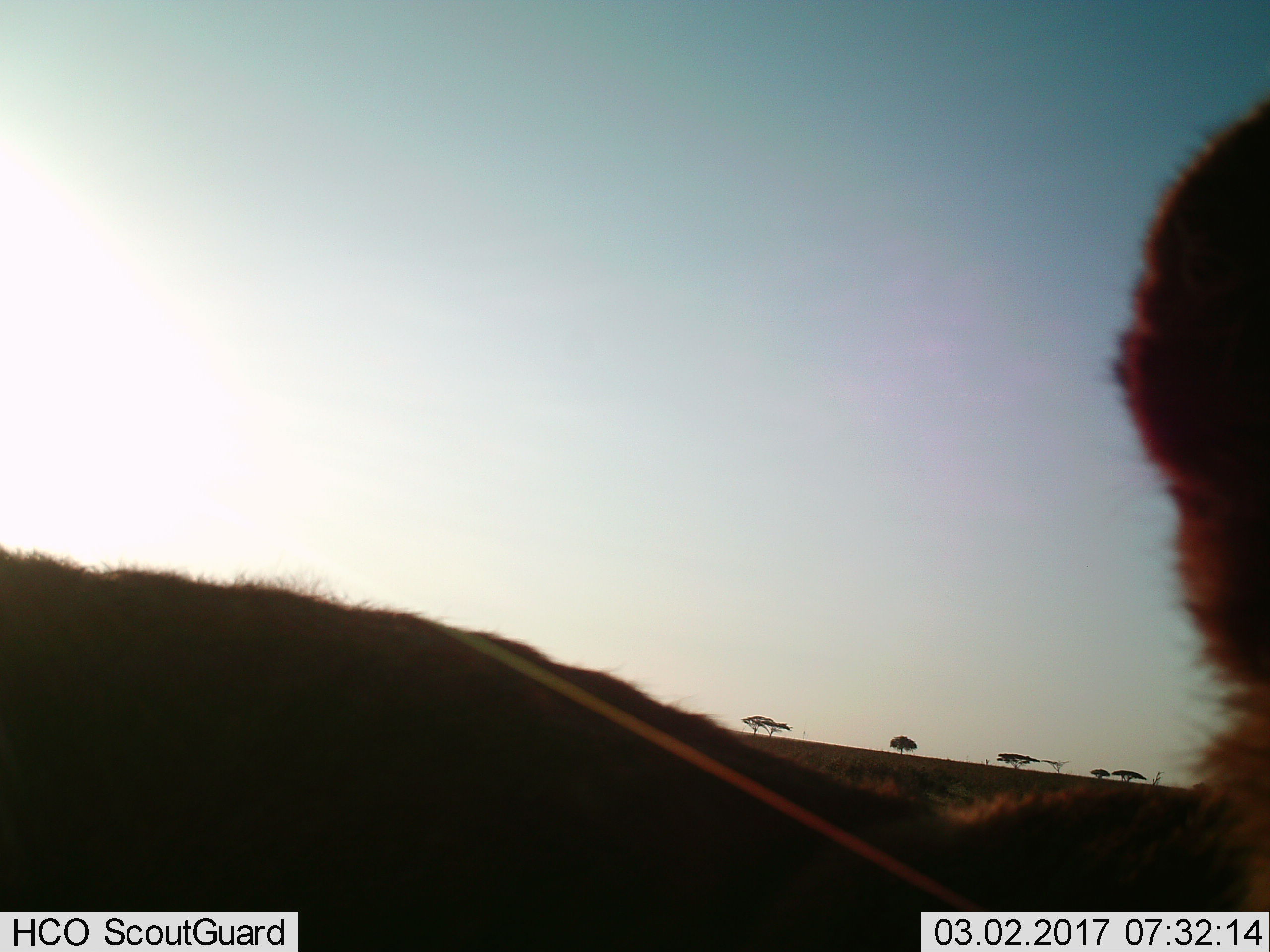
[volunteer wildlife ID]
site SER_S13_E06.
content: unidentified animal